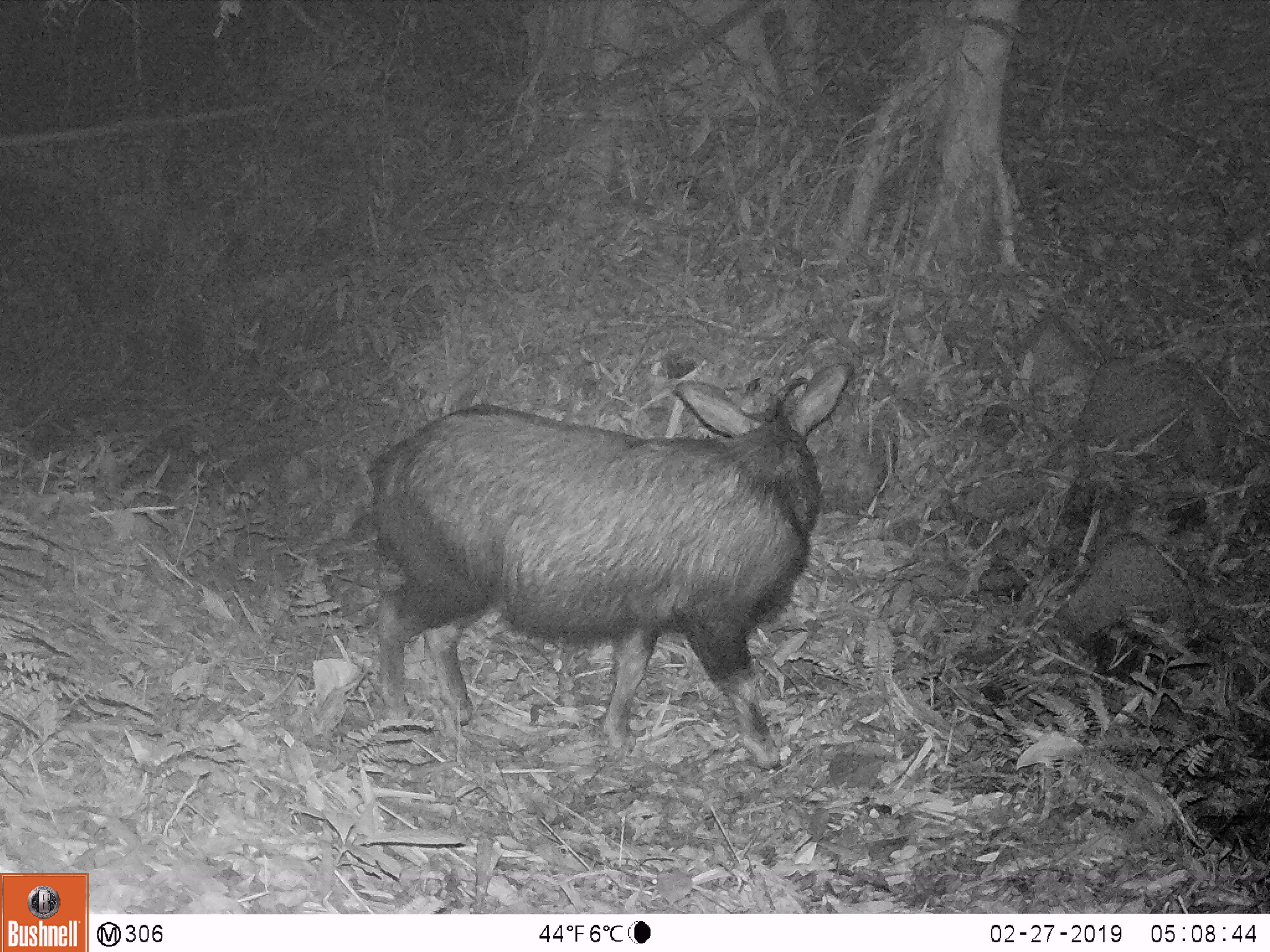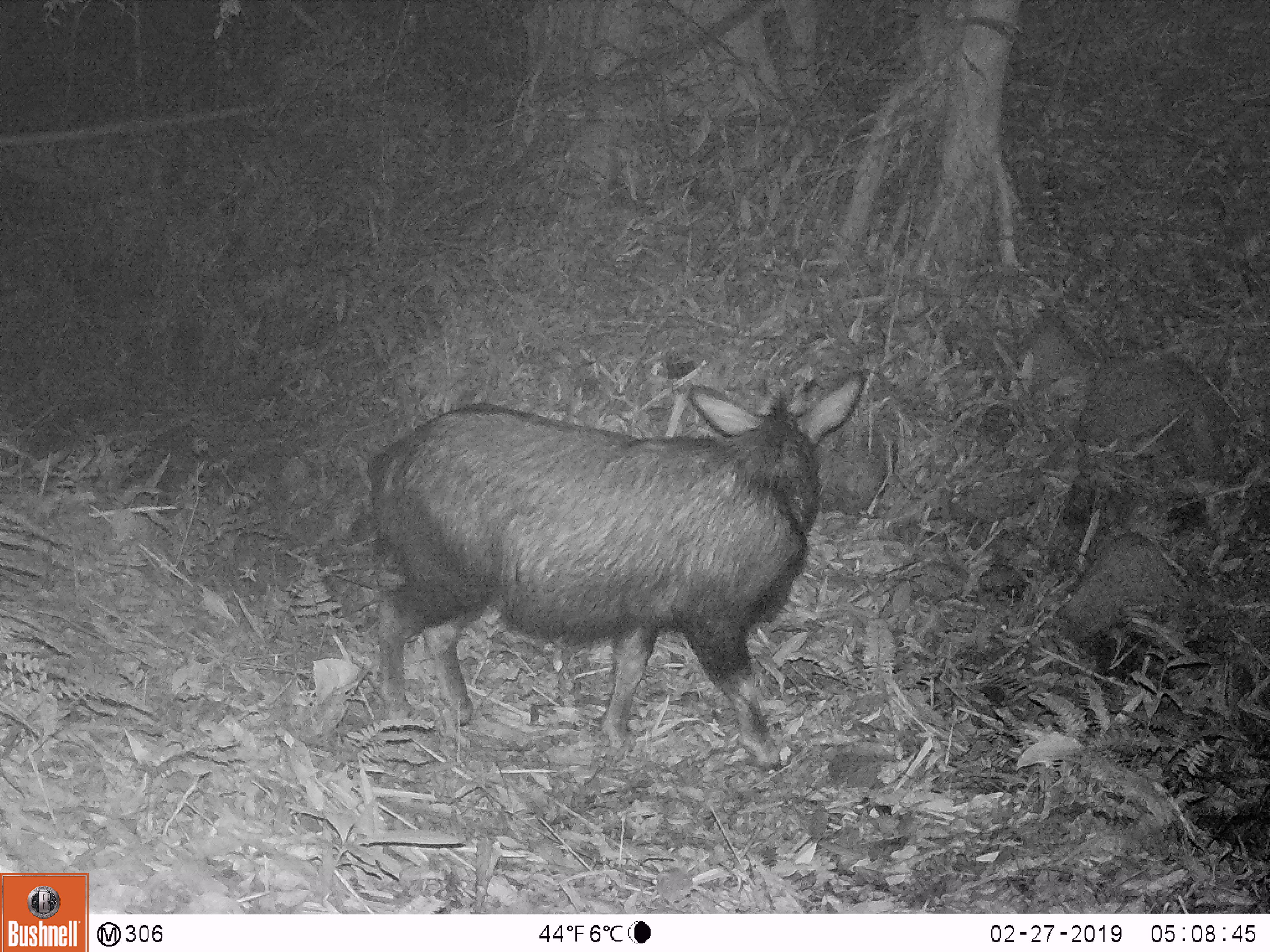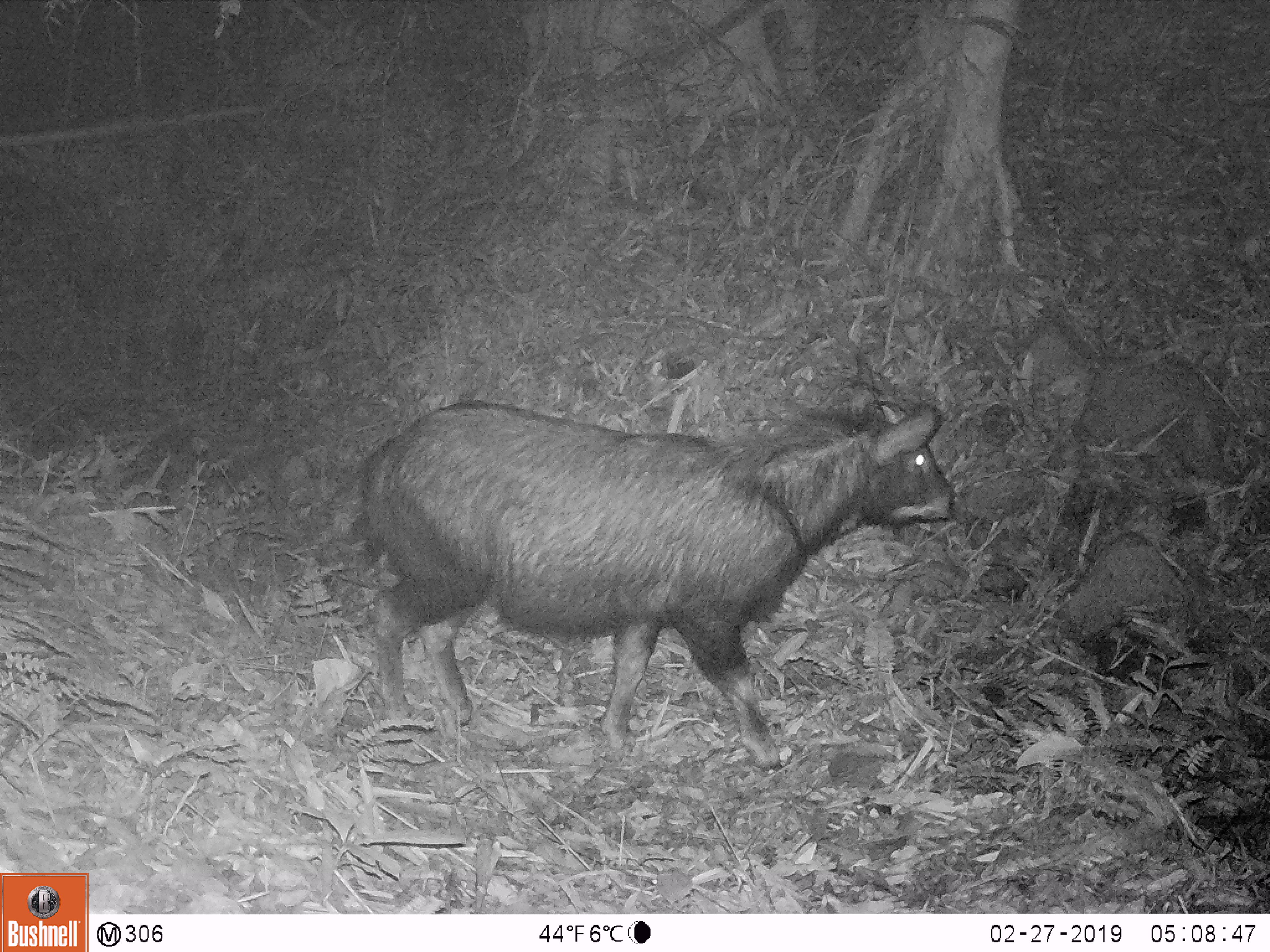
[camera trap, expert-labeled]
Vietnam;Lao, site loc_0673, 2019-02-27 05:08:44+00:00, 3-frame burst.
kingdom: Animalia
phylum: Chordata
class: Mammalia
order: Artiodactyla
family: Bovidae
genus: Capricornis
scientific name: Capricornis sumatraensis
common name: chinese serow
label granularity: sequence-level